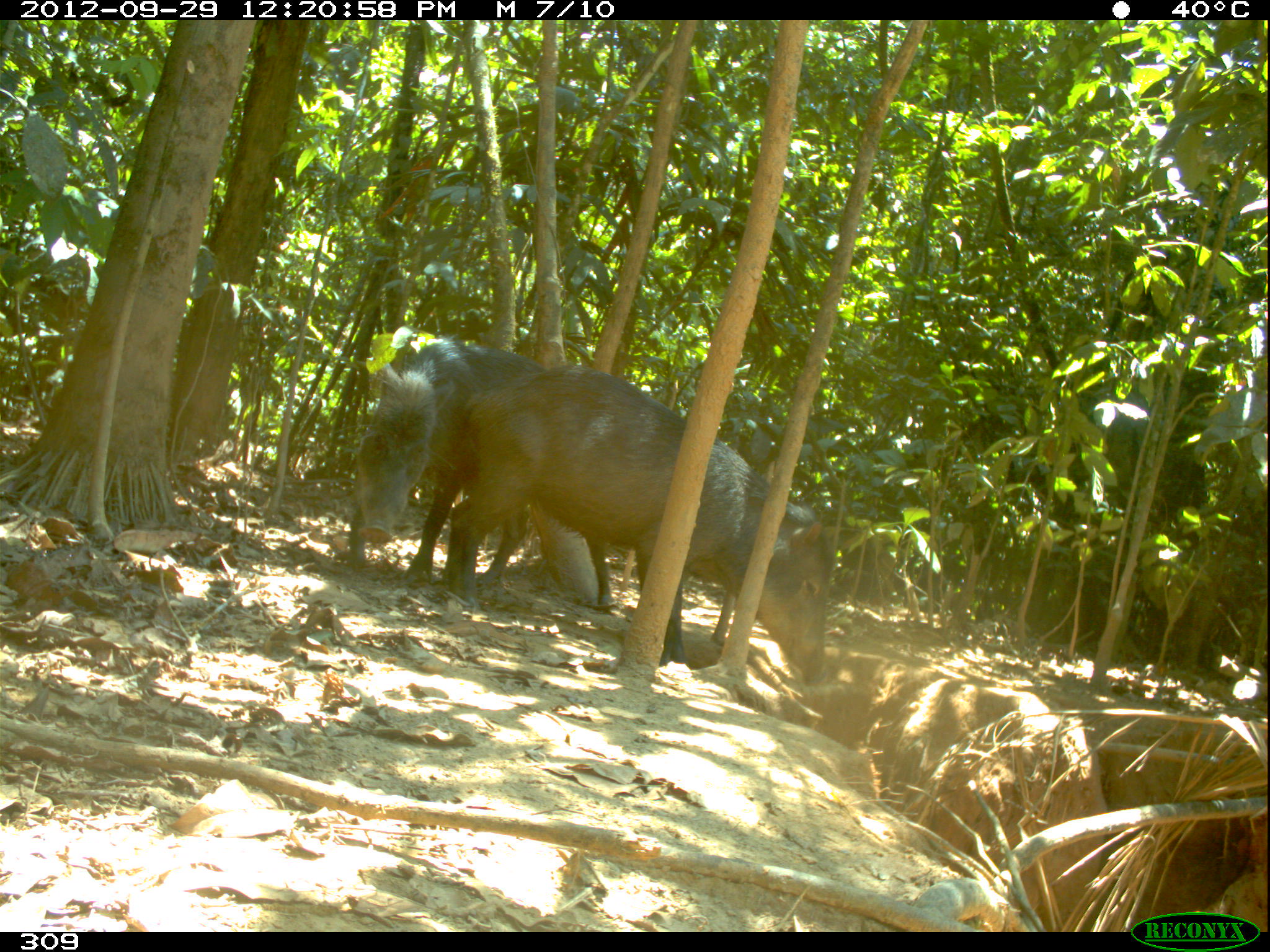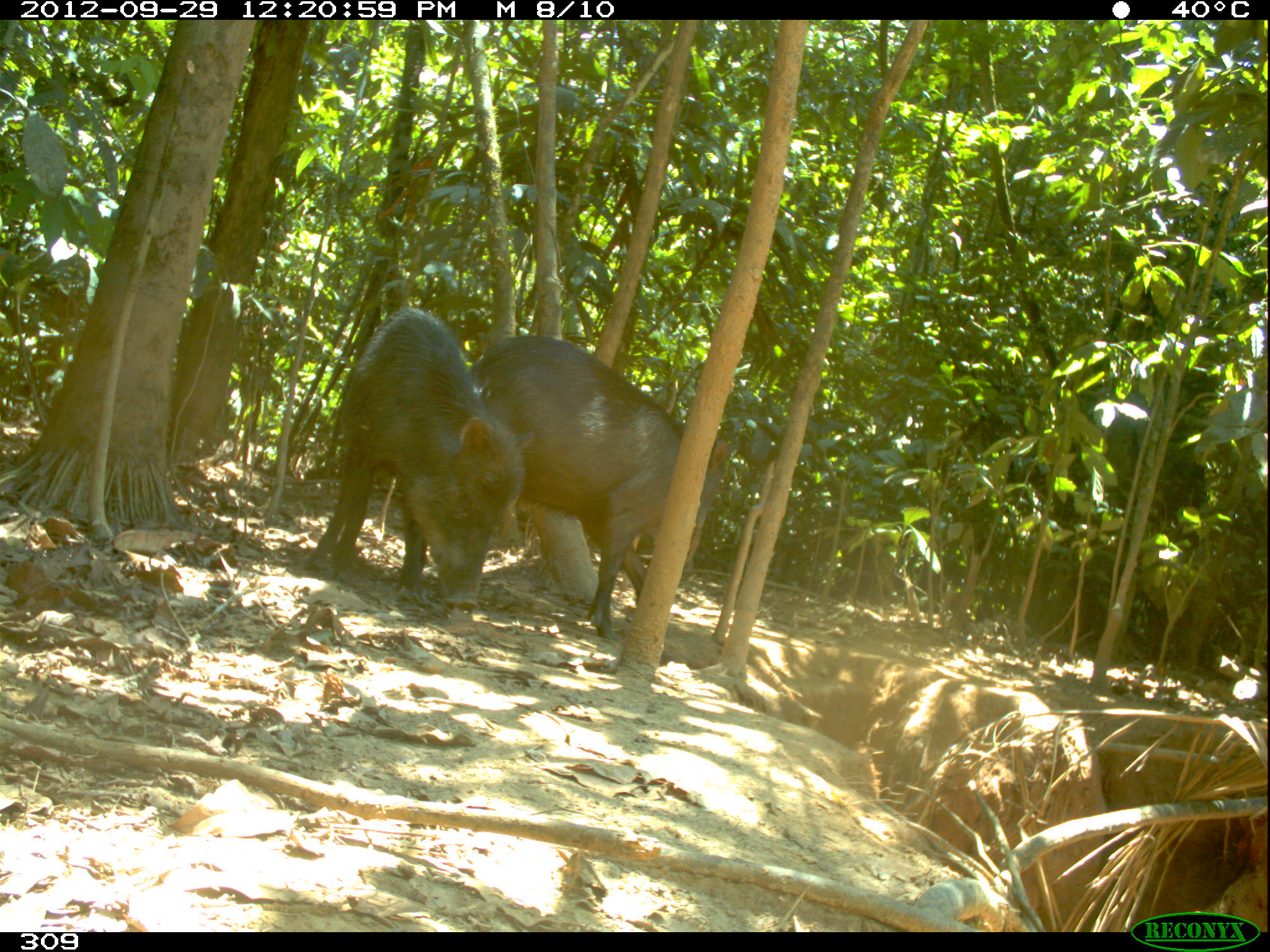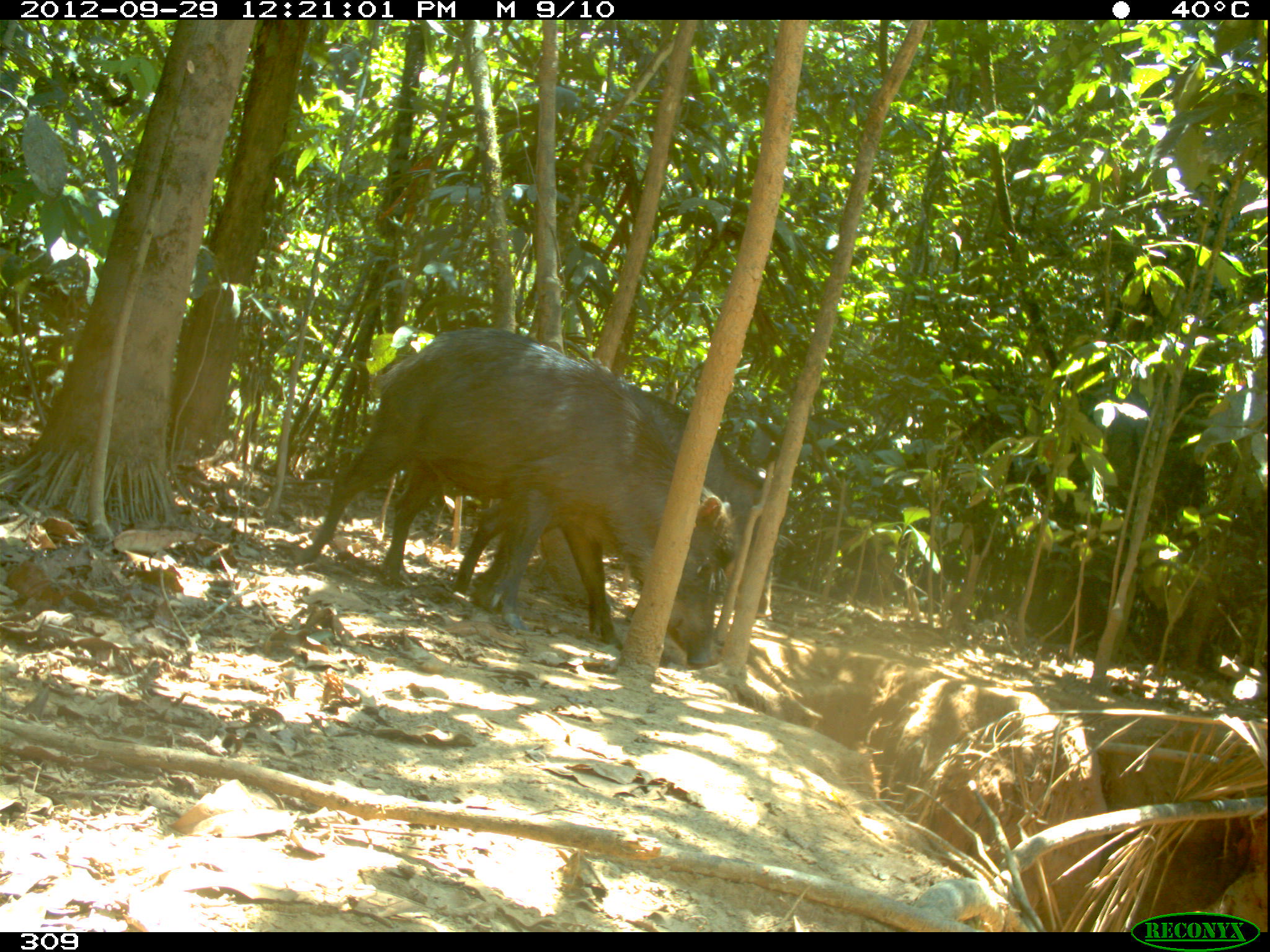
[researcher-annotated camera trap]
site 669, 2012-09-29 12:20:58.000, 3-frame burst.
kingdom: Animalia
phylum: Chordata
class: Mammalia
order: Artiodactyla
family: Tayassuidae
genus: Tayassu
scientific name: Tayassu pecari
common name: white-lipped peccary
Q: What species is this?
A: Tayassu pecari (white-lipped peccary).